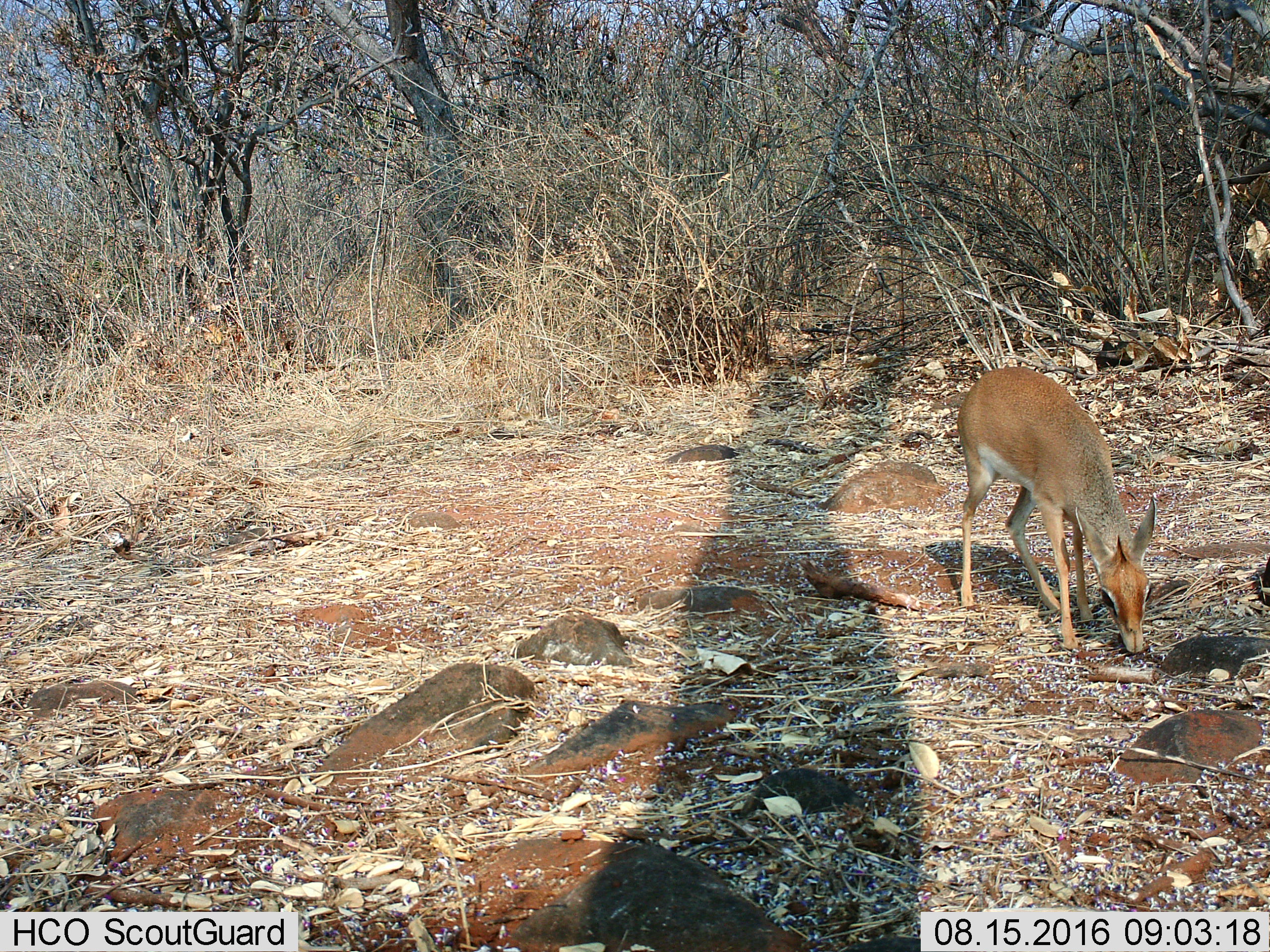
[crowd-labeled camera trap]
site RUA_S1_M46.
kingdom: Animalia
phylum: Chordata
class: Mammalia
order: Artiodactyla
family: Bovidae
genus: Madoqua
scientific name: Madoqua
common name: dik-dik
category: dikdik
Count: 1.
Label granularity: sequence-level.